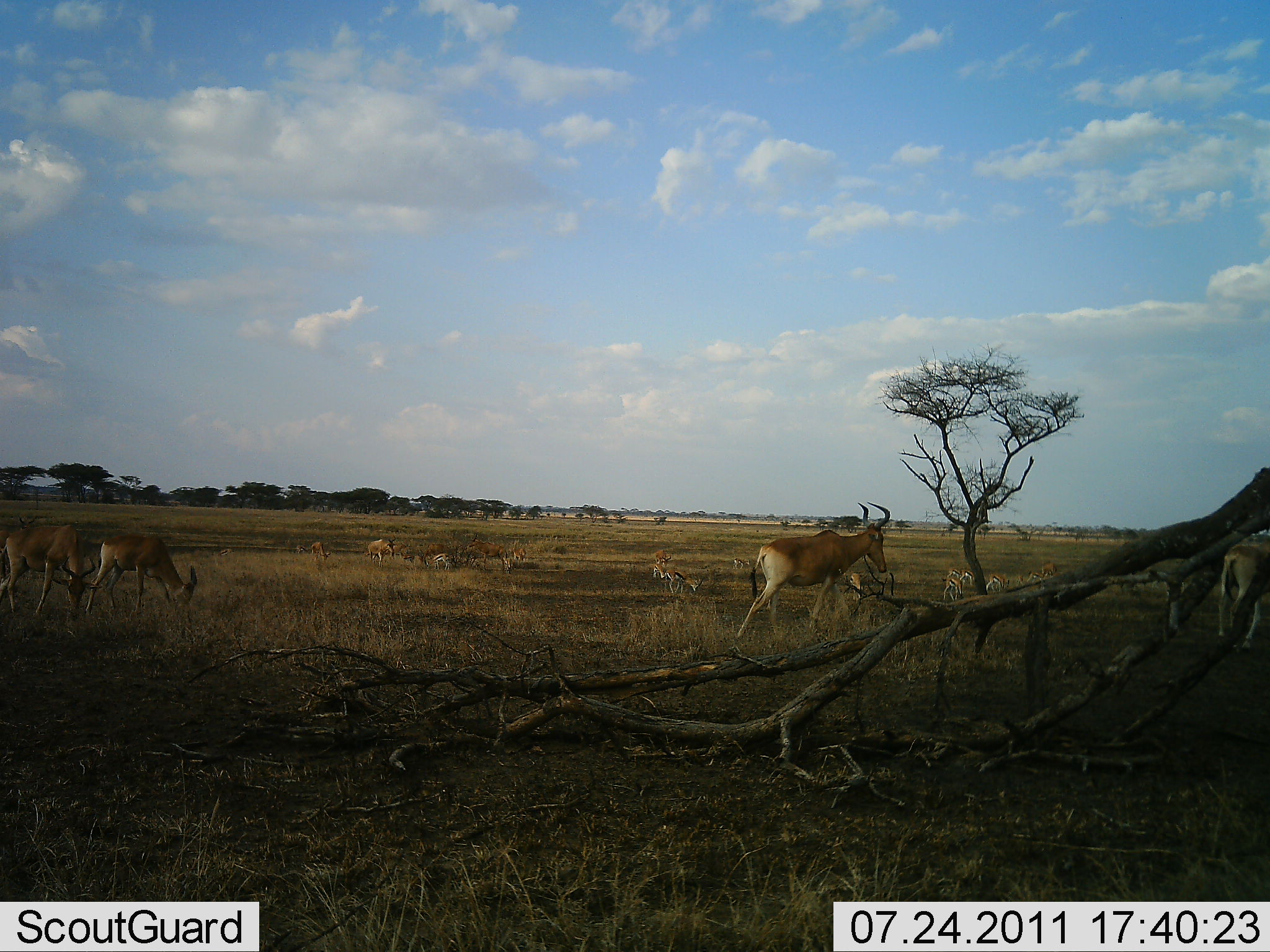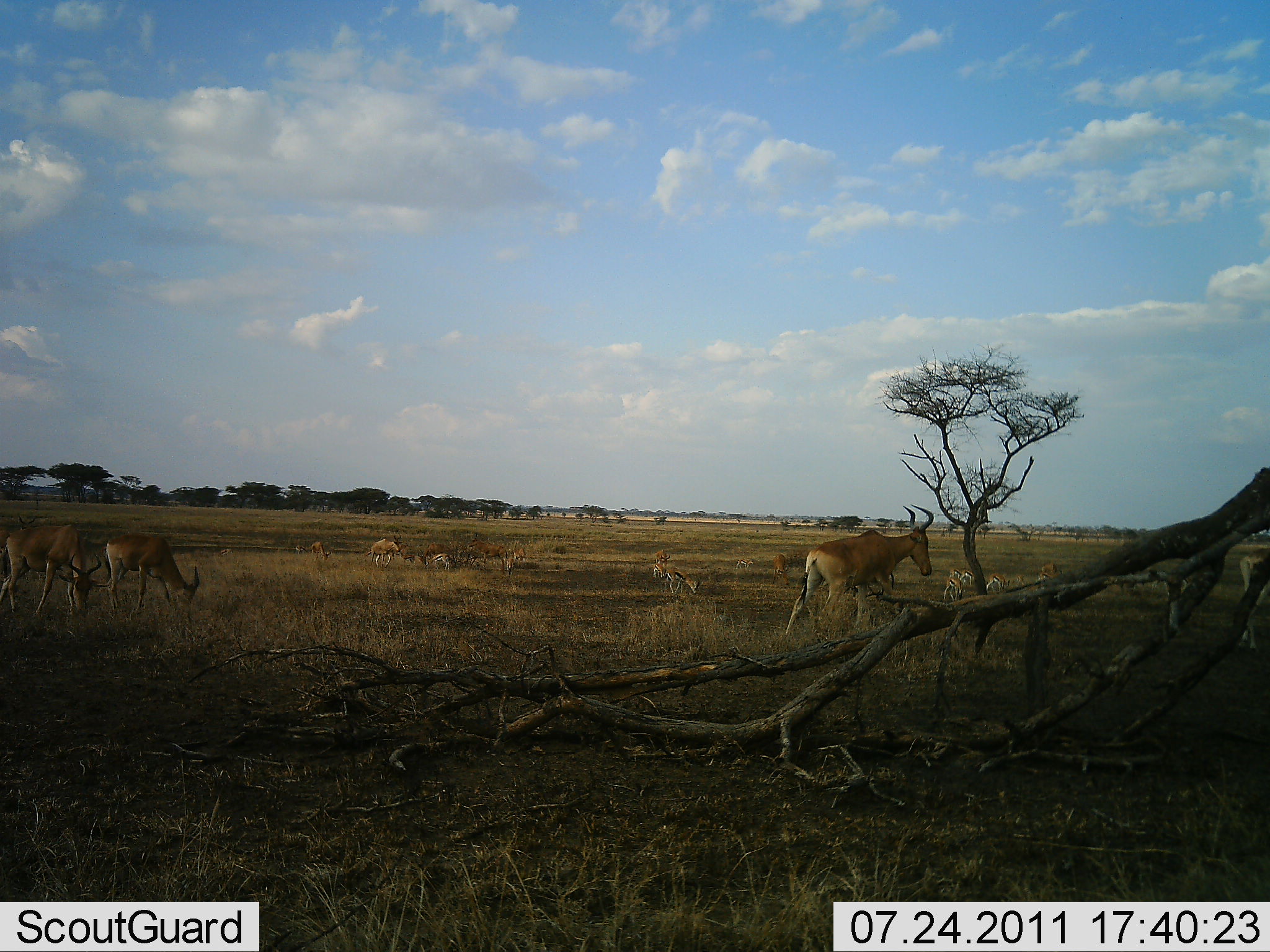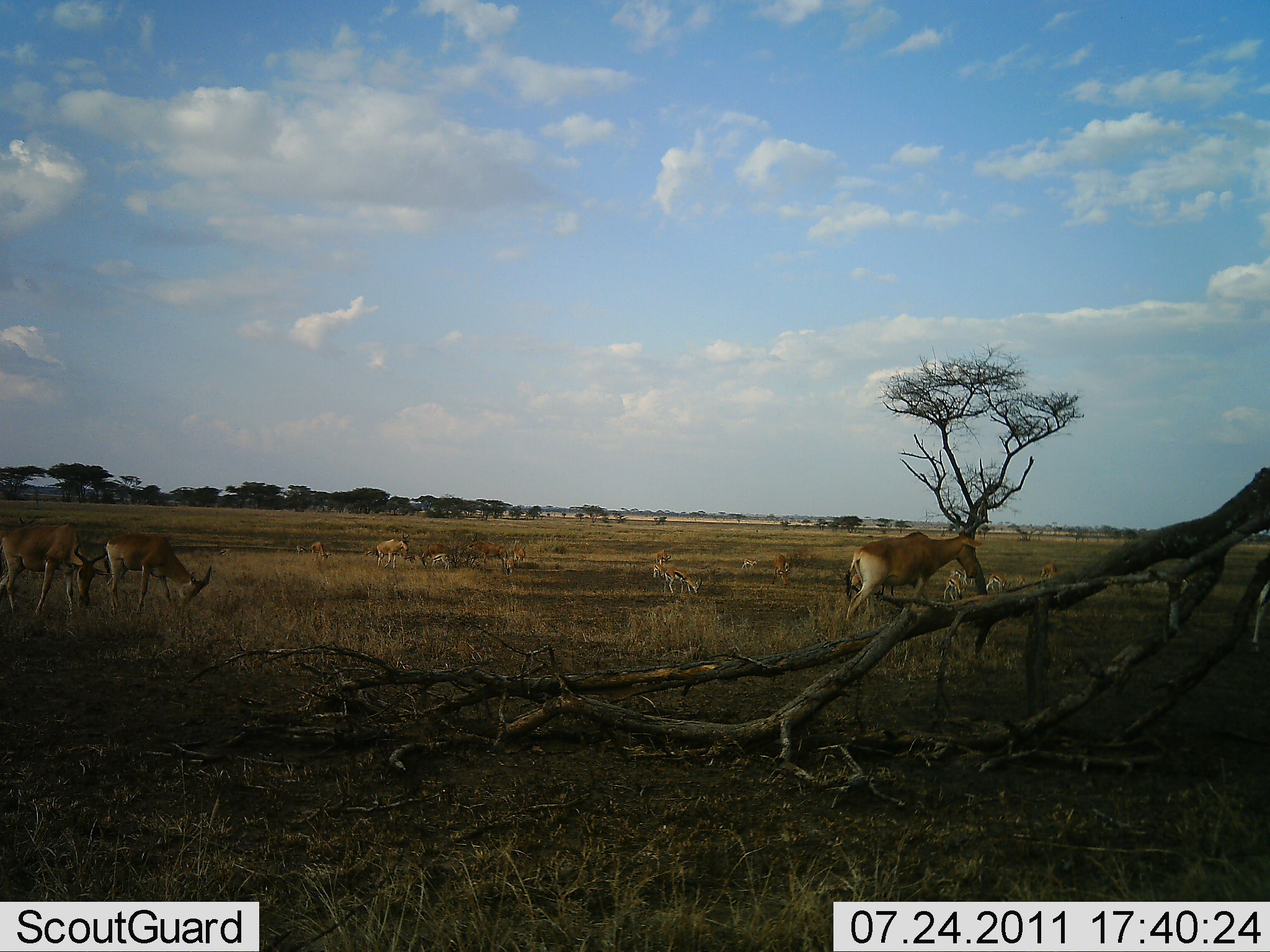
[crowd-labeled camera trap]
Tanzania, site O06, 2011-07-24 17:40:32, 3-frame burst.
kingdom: Animalia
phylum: Chordata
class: Mammalia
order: Artiodactyla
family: Bovidae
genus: Alcelaphus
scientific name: Alcelaphus buselaphus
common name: hartebeest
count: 6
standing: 39%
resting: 0%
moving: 61%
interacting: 11%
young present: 0%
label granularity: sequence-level